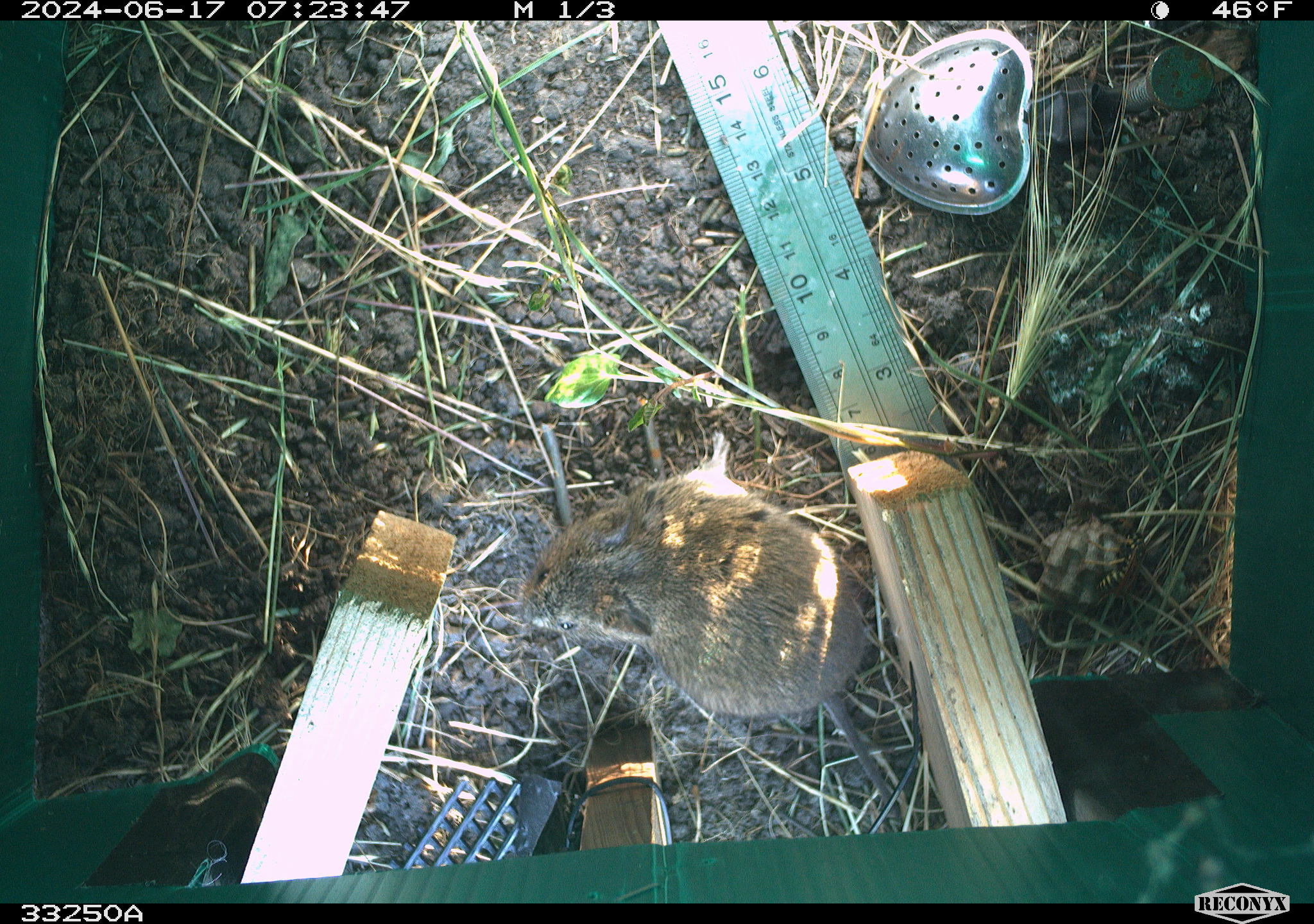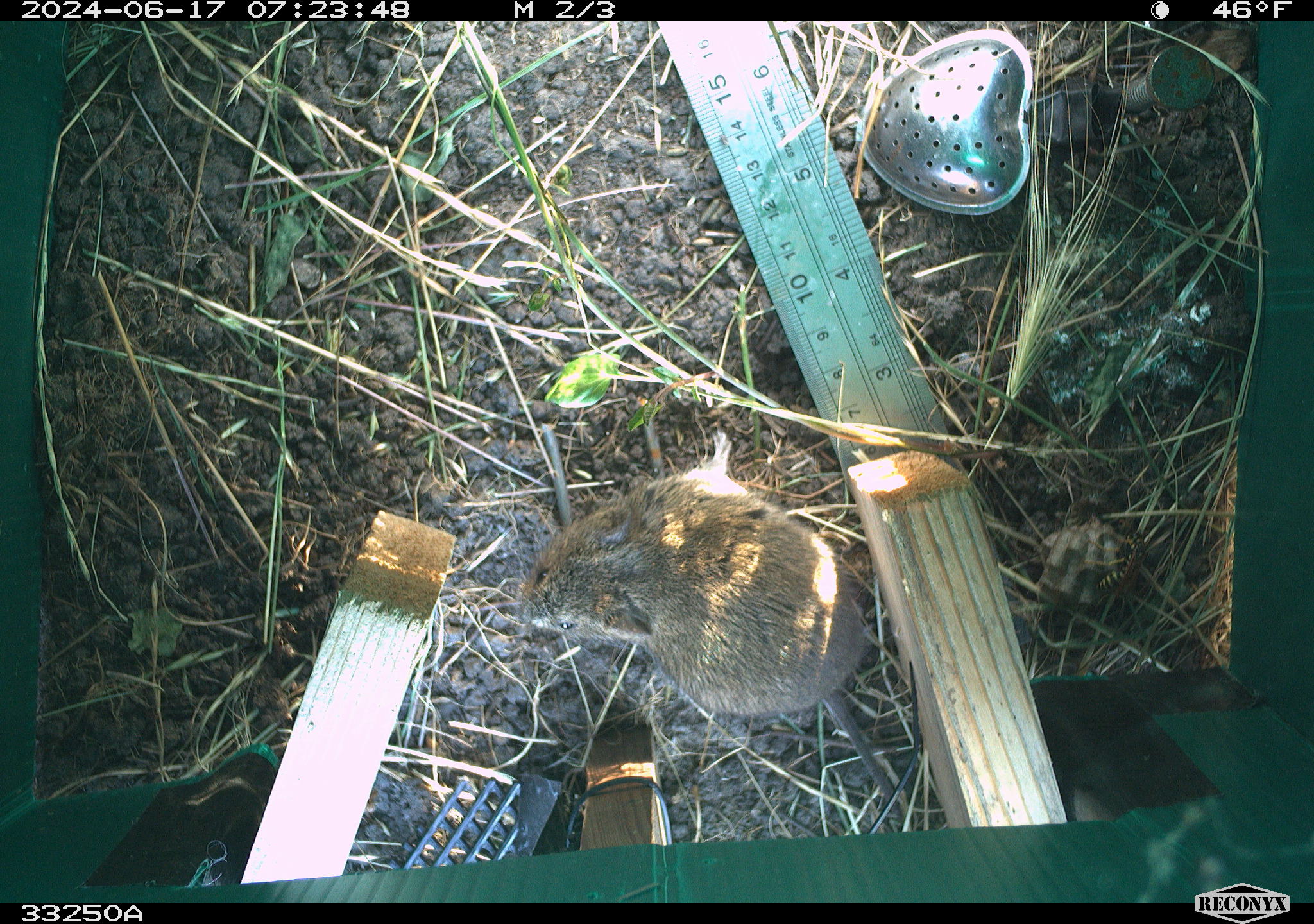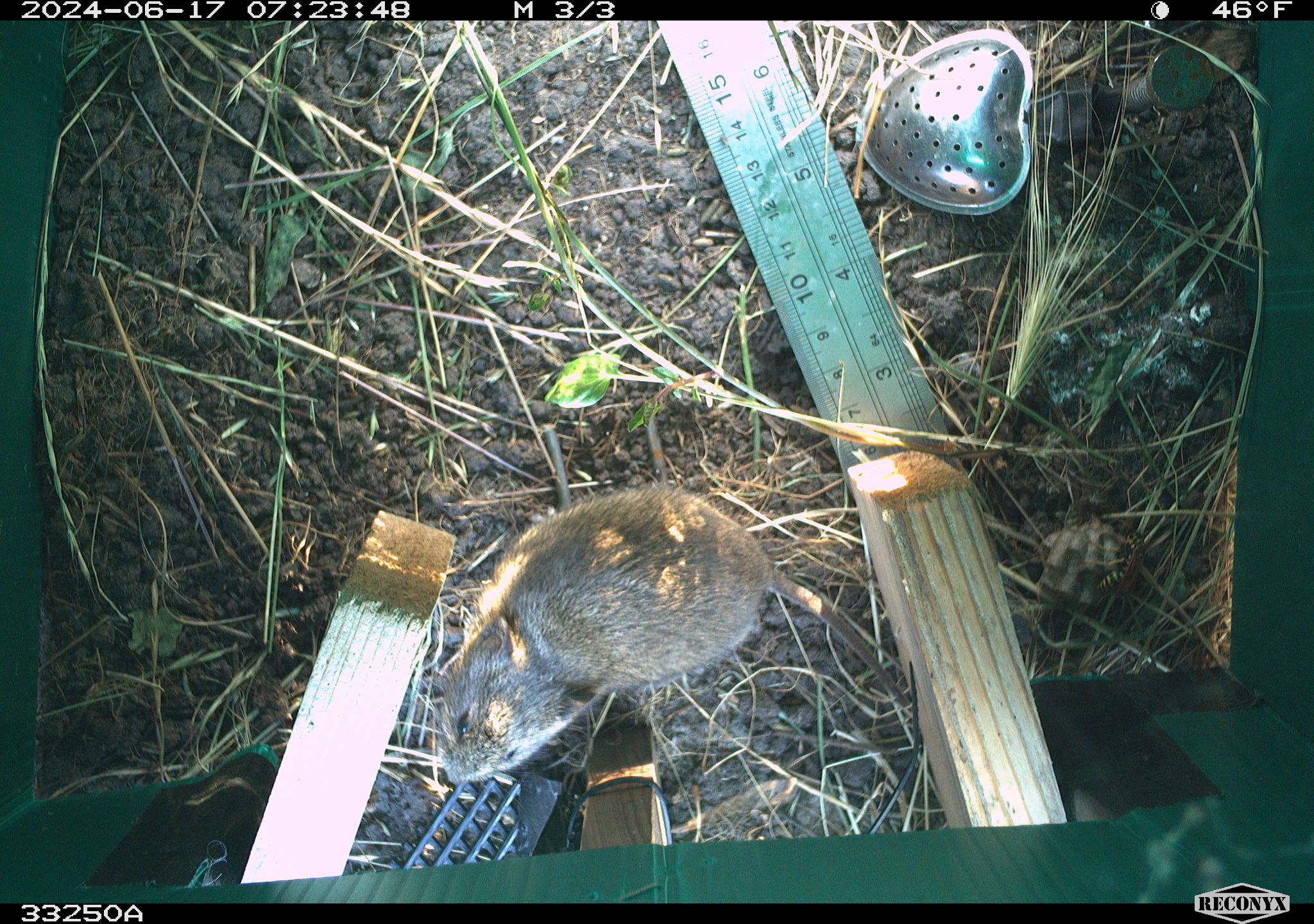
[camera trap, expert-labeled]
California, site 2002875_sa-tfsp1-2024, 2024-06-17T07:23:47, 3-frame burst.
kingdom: Animalia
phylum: Chordata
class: Mammalia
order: Rodentia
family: Cricetidae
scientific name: Arvicolinae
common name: voles, lemmings, and muskrats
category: arvicolinae subfamily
Arvicolinae subfamily (voles, lemmings, and muskrats) (Arvicolinae).